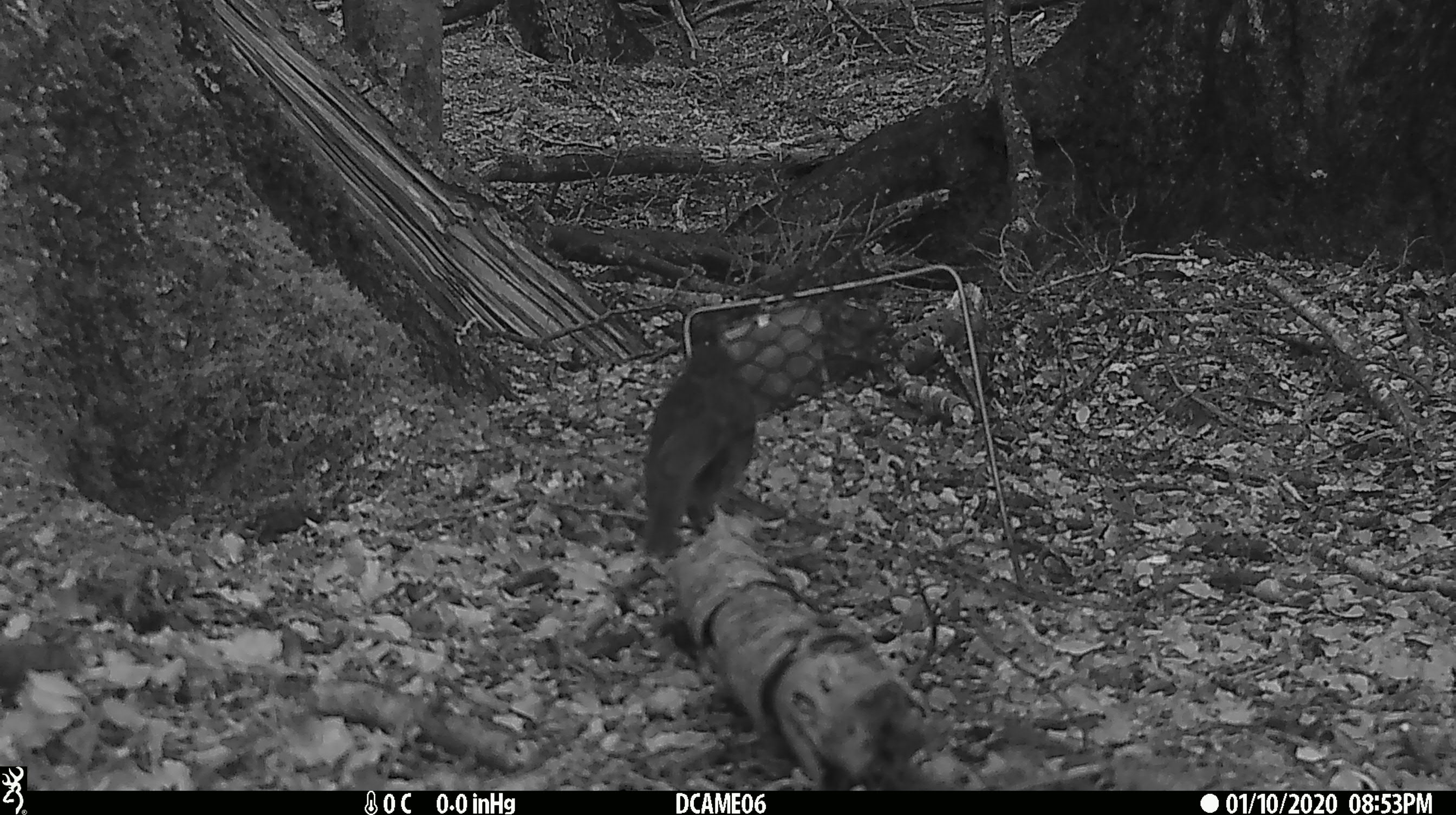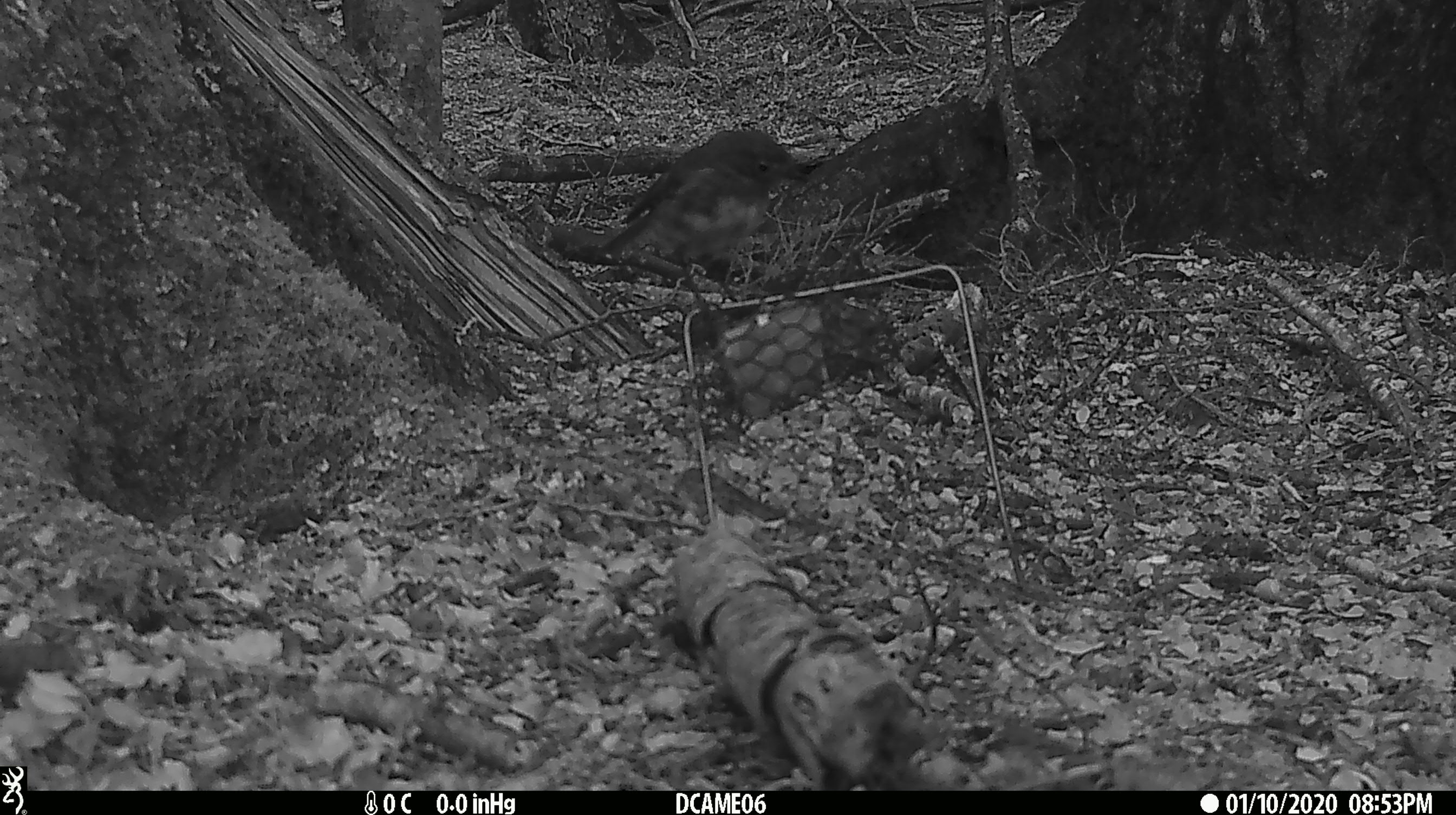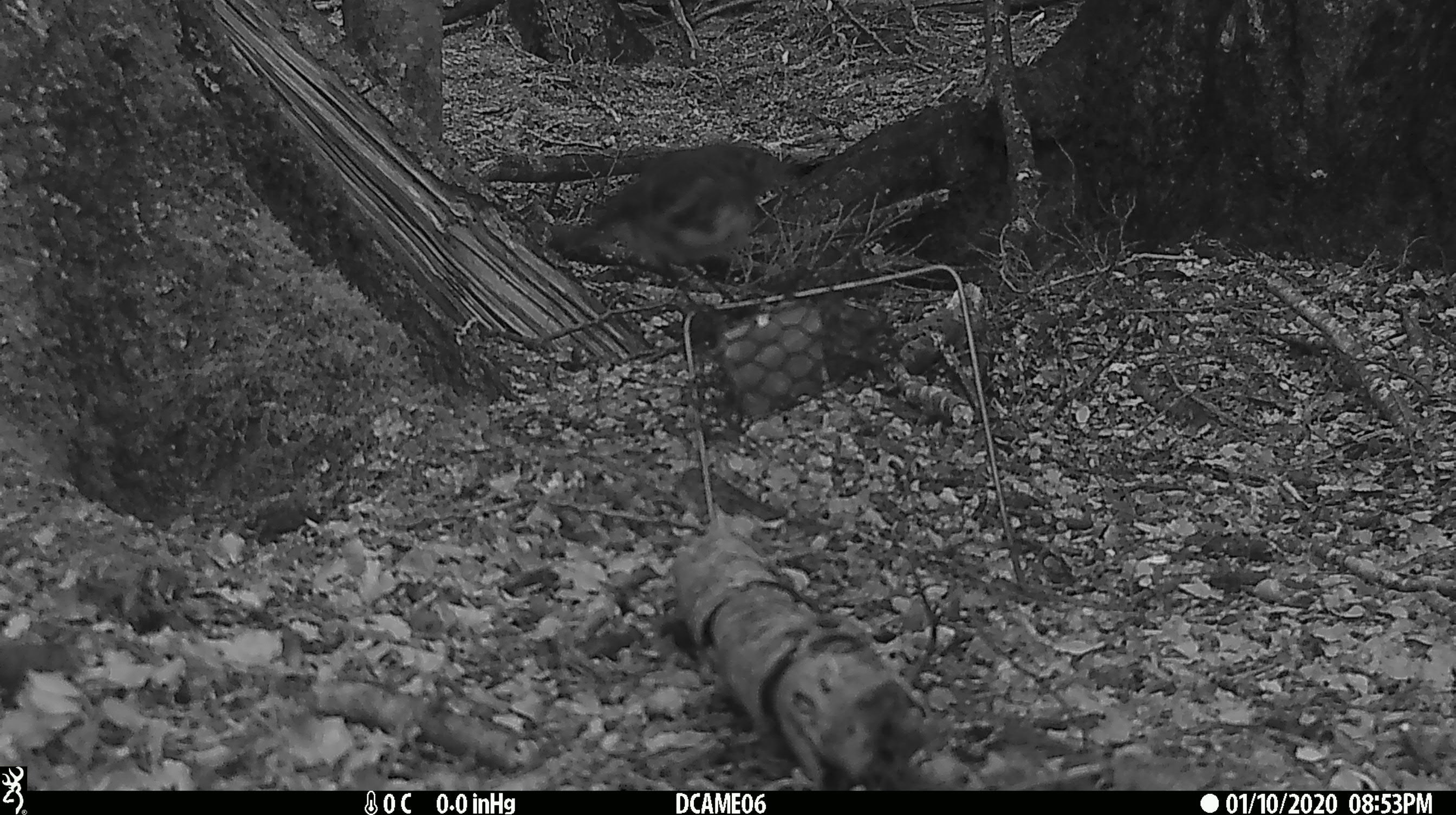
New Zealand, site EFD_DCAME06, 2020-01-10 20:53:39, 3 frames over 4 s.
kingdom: Animalia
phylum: Chordata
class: Aves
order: Passeriformes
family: Petroicidae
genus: Petroica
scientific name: Petroica australis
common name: new zealand robin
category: robin